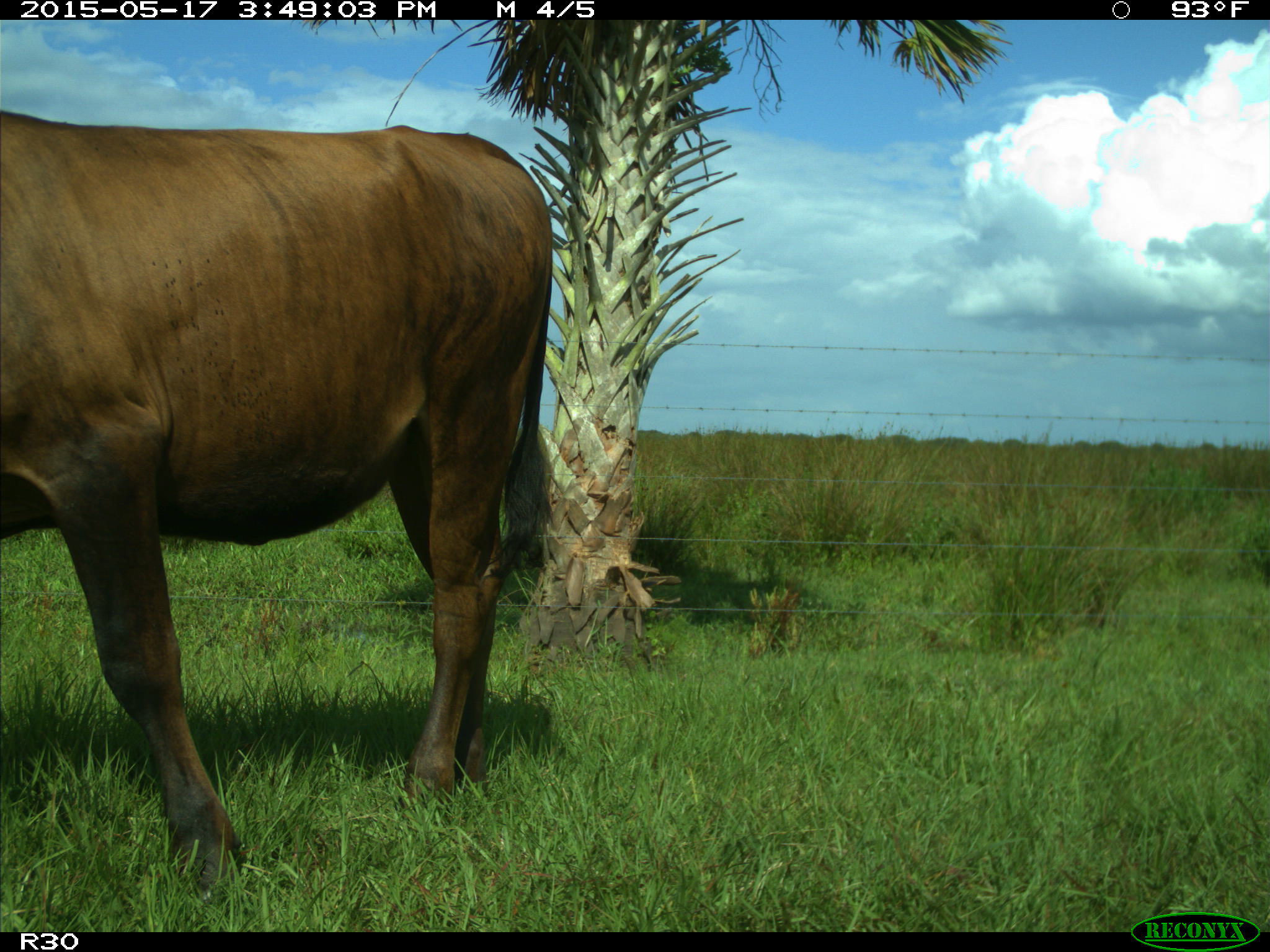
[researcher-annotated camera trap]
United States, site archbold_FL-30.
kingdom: Animalia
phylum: Chordata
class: Mammalia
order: Artiodactyla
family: Bovidae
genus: Bos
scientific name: Bos taurus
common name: domestic cow